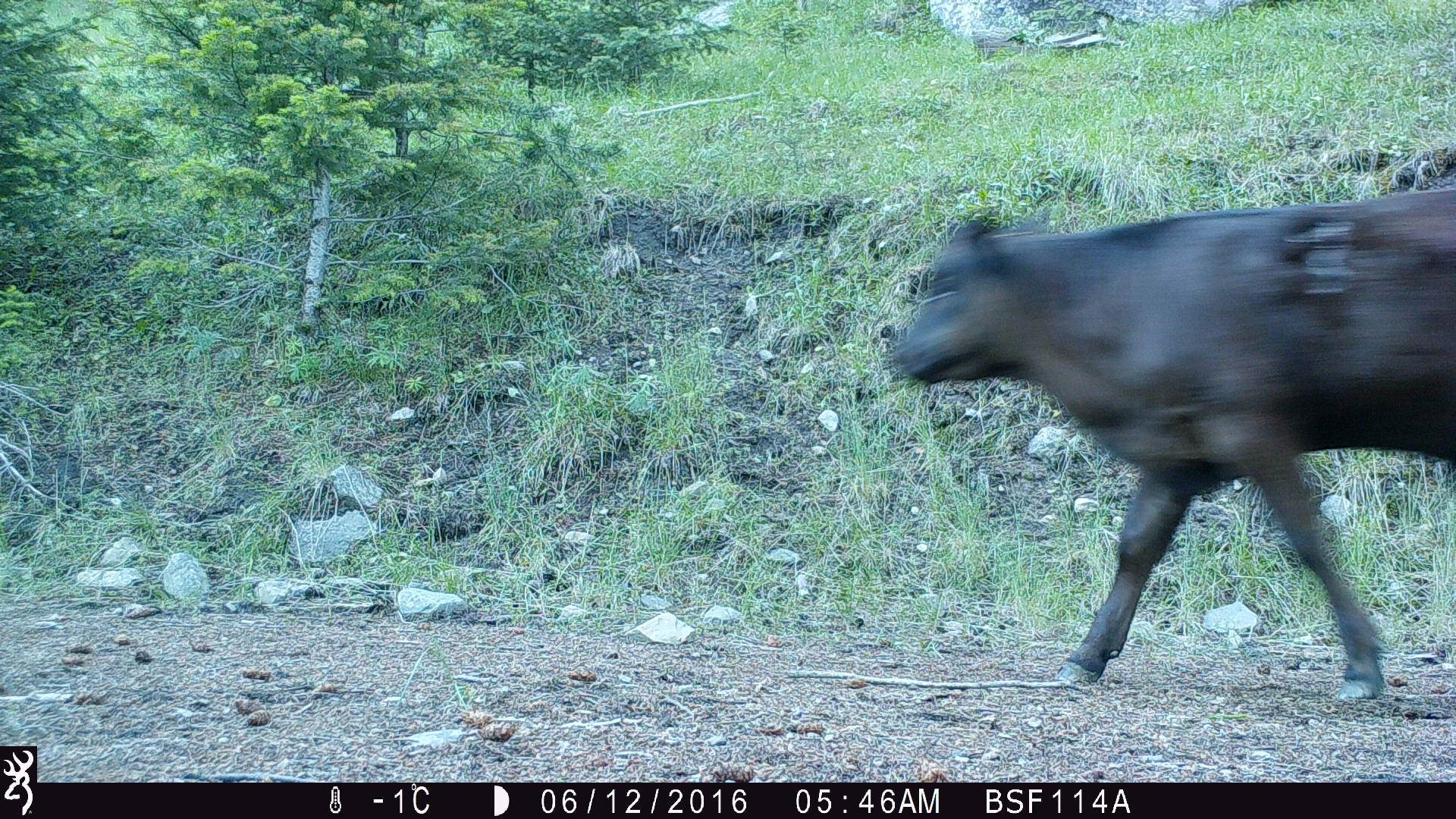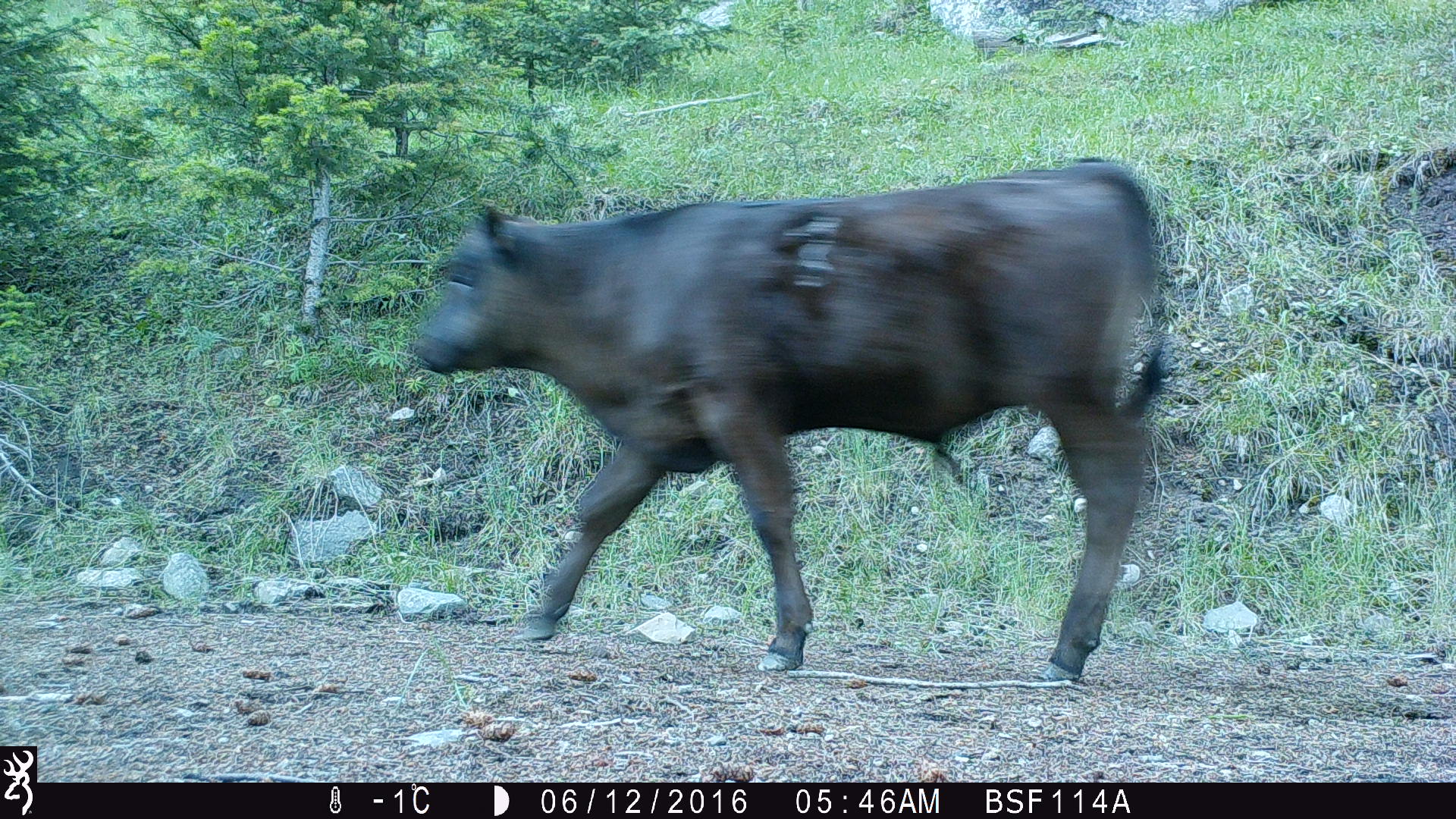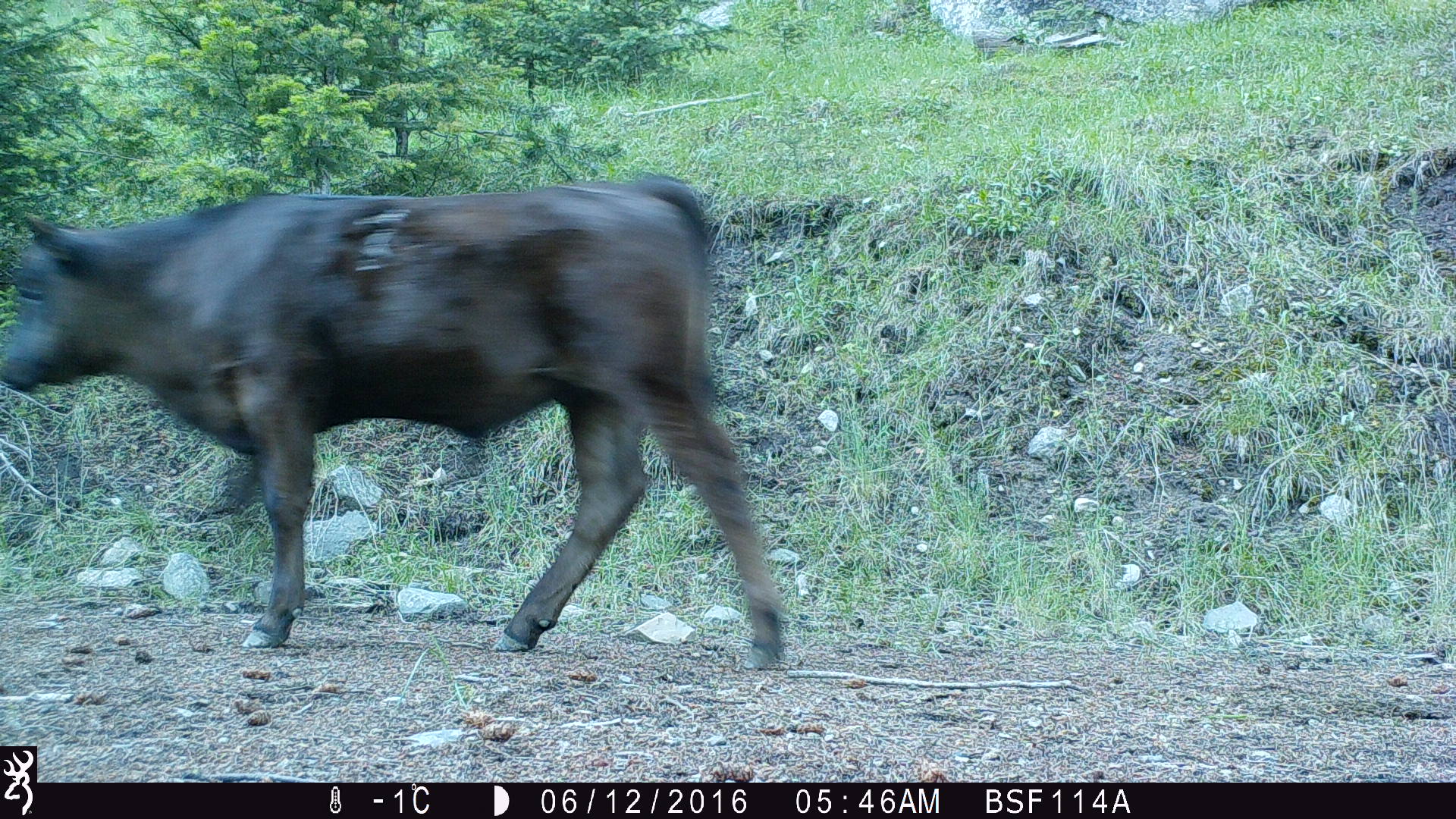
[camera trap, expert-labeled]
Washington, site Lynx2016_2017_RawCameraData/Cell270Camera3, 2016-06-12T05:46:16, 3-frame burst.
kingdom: Animalia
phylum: Chordata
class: Mammalia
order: Artiodactyla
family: Bovidae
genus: Bos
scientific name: Bos taurus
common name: domestic cattle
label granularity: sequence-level